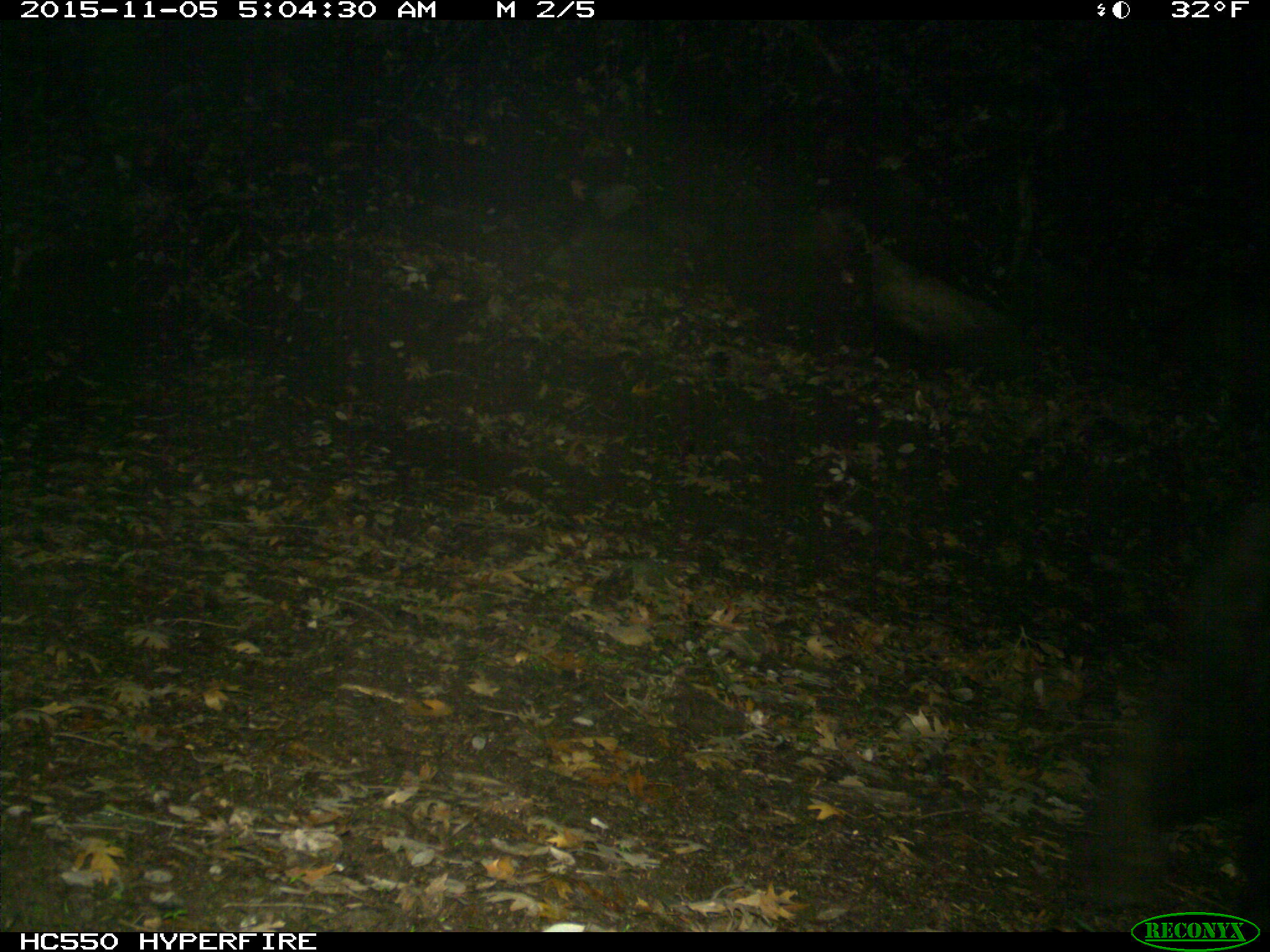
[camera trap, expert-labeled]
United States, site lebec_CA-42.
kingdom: Animalia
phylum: Chordata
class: Mammalia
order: Carnivora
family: Ursidae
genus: Ursus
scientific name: Ursus americanus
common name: american black bear